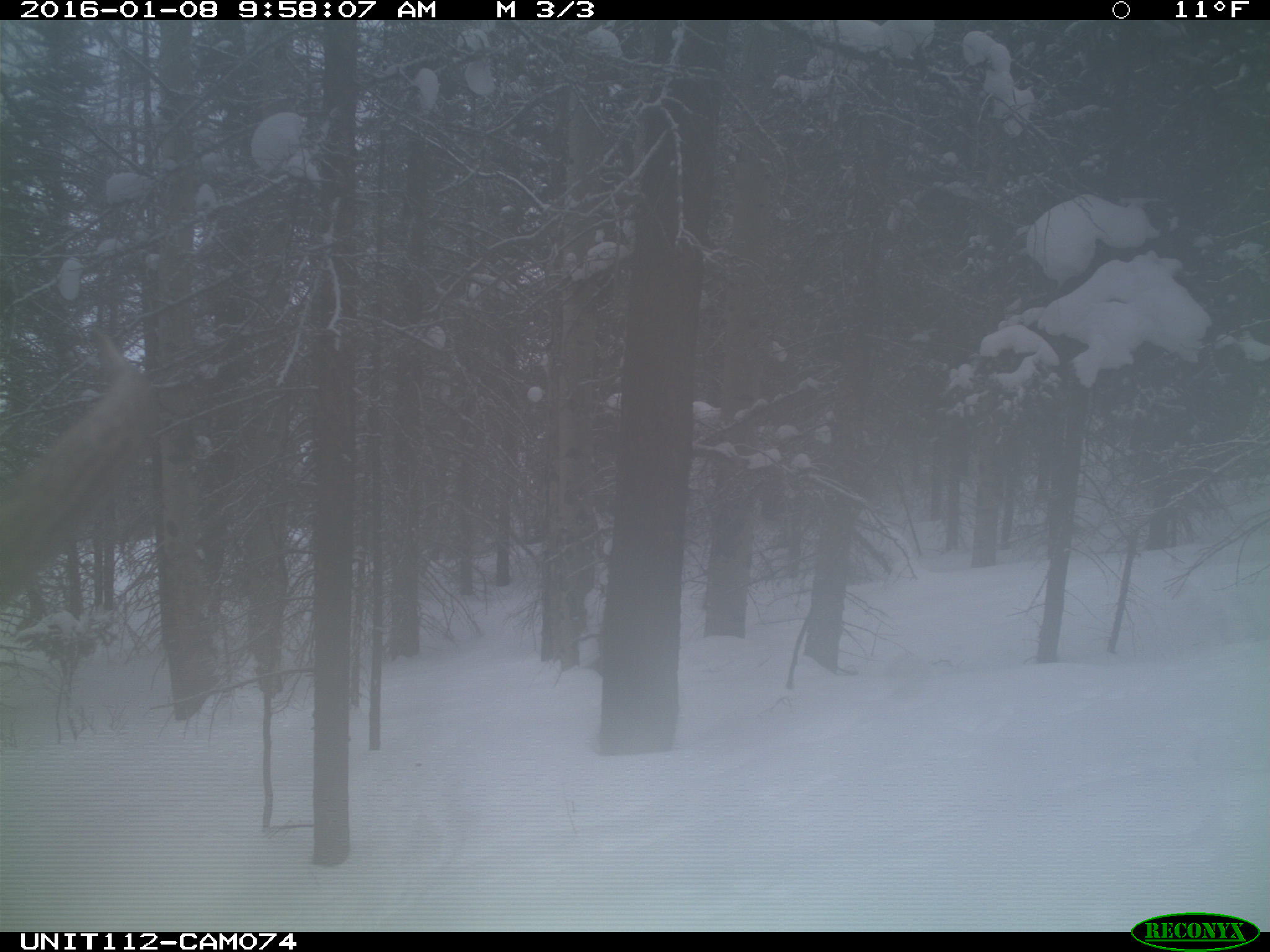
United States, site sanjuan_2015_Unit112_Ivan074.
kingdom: Animalia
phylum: Chordata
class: Mammalia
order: Artiodactyla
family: Cervidae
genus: Cervus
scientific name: Cervus elaphus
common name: red deer